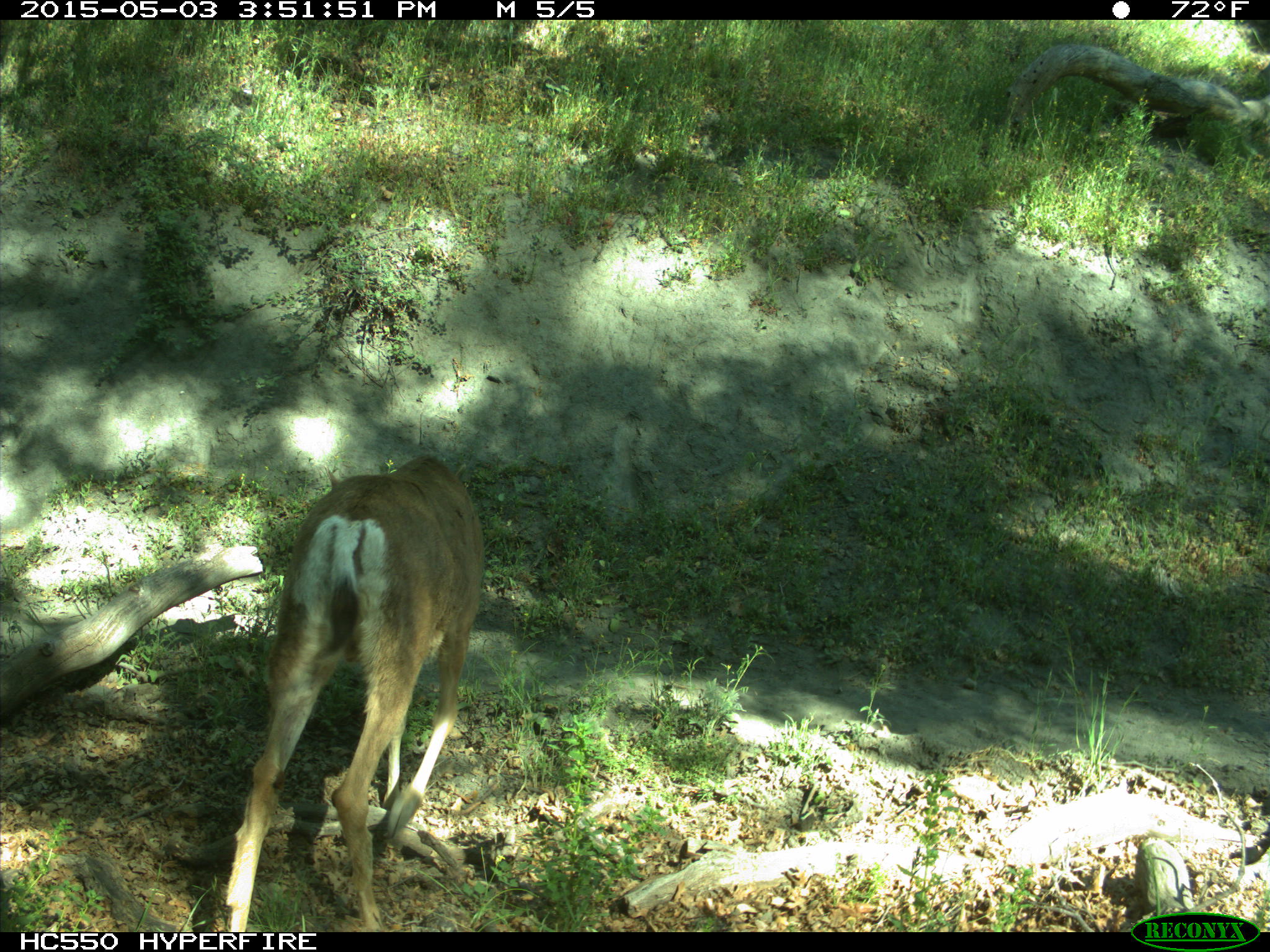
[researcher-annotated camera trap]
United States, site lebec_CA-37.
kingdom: Animalia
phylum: Chordata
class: Mammalia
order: Artiodactyla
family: Cervidae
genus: Odocoileus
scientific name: Odocoileus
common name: deer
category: unidentified deer